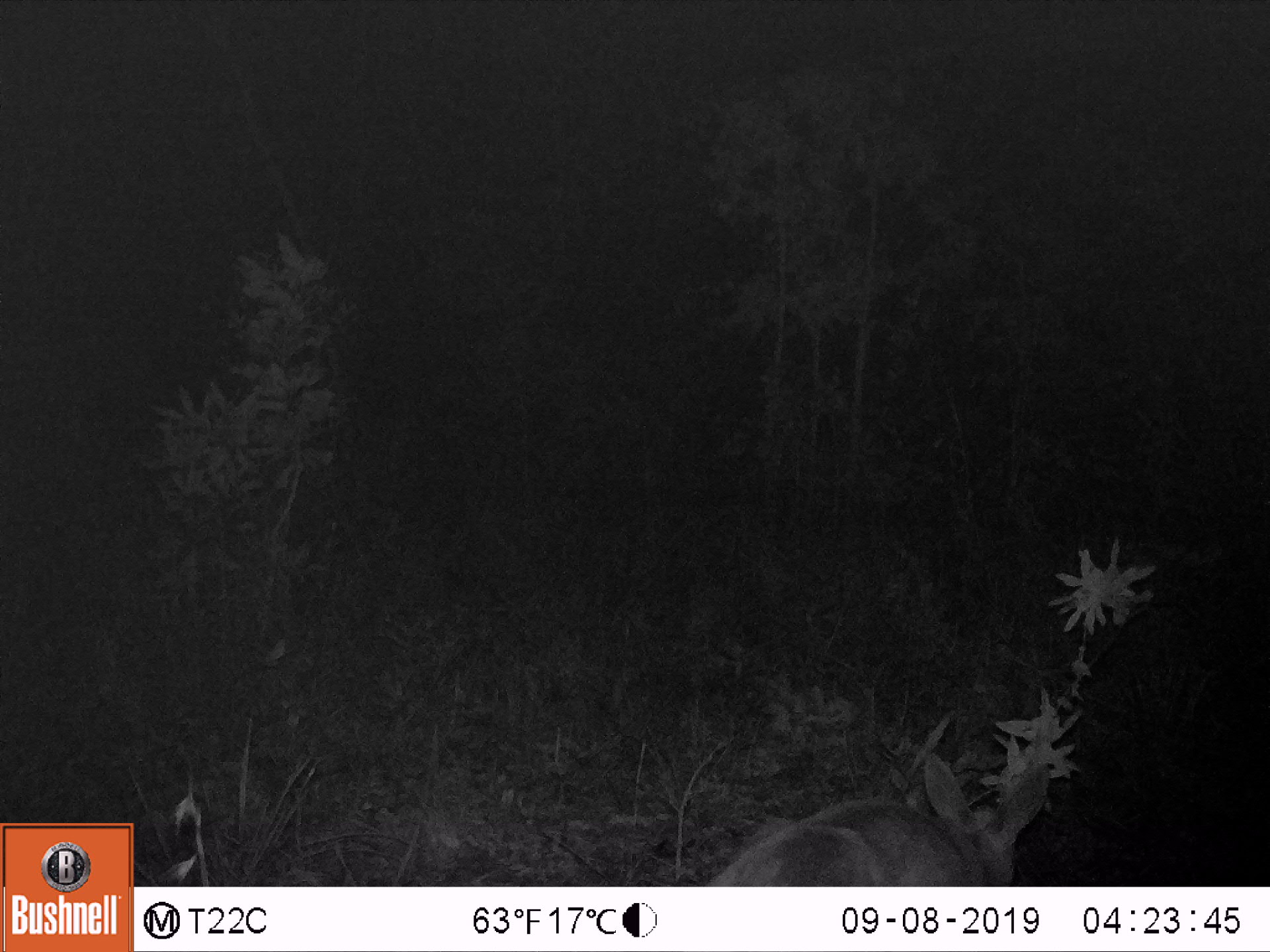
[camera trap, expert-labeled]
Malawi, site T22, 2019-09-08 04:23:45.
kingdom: Animalia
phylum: Chordata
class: Mammalia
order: Artiodactyla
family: Bovidae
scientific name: Antilopinae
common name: small antelope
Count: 1.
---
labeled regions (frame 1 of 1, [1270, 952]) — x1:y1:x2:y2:
small antelope: 668:735:1065:883